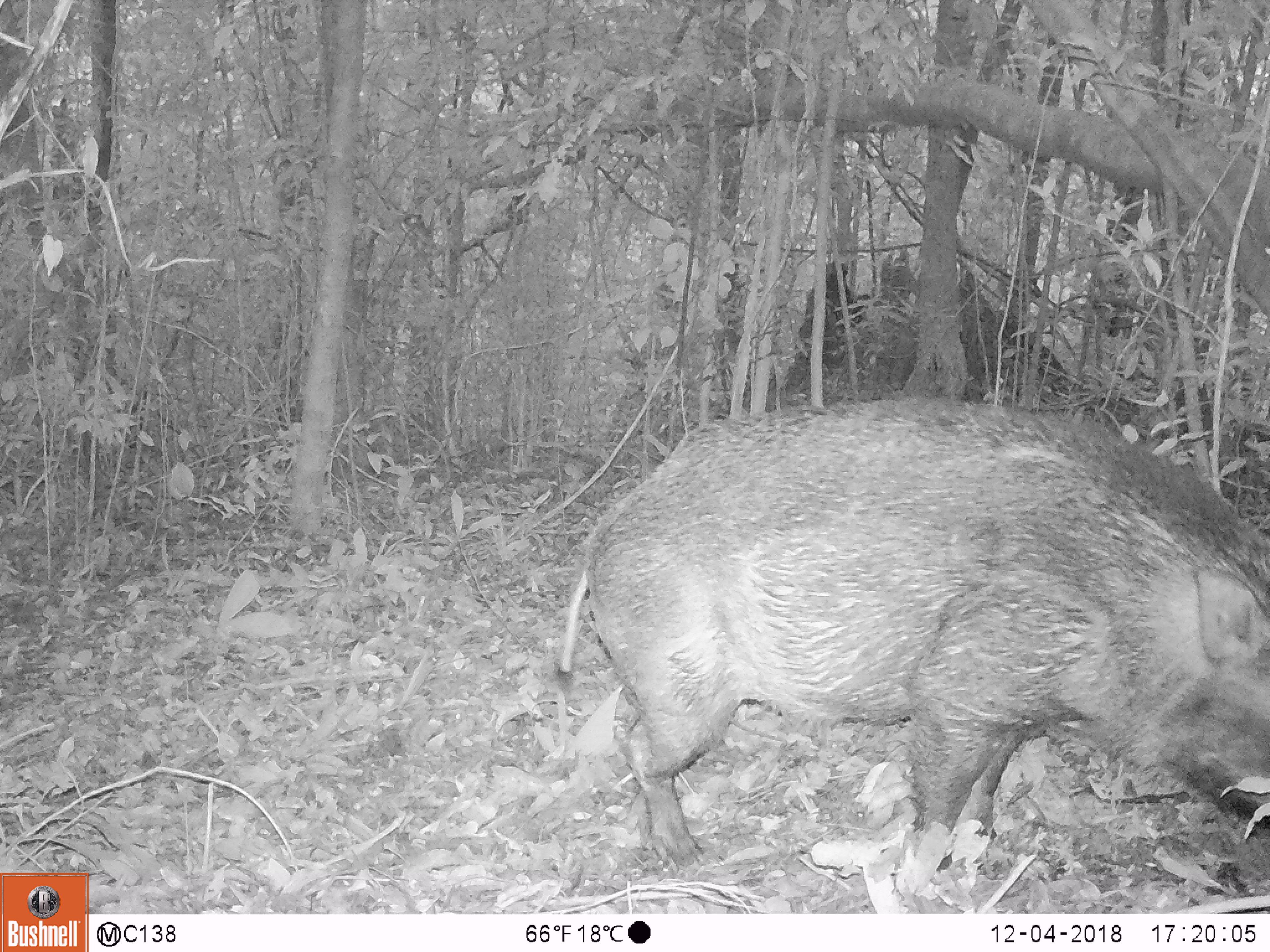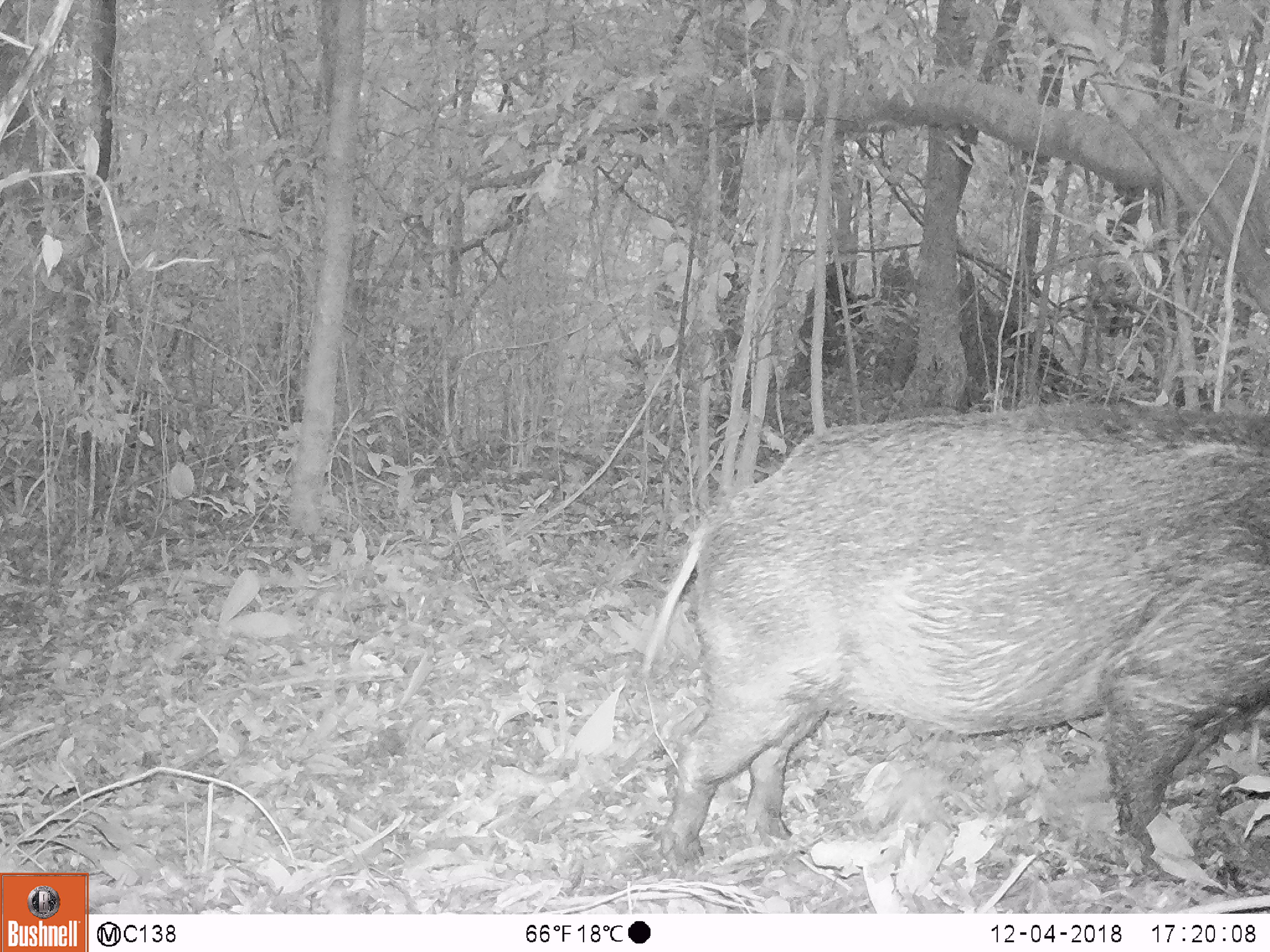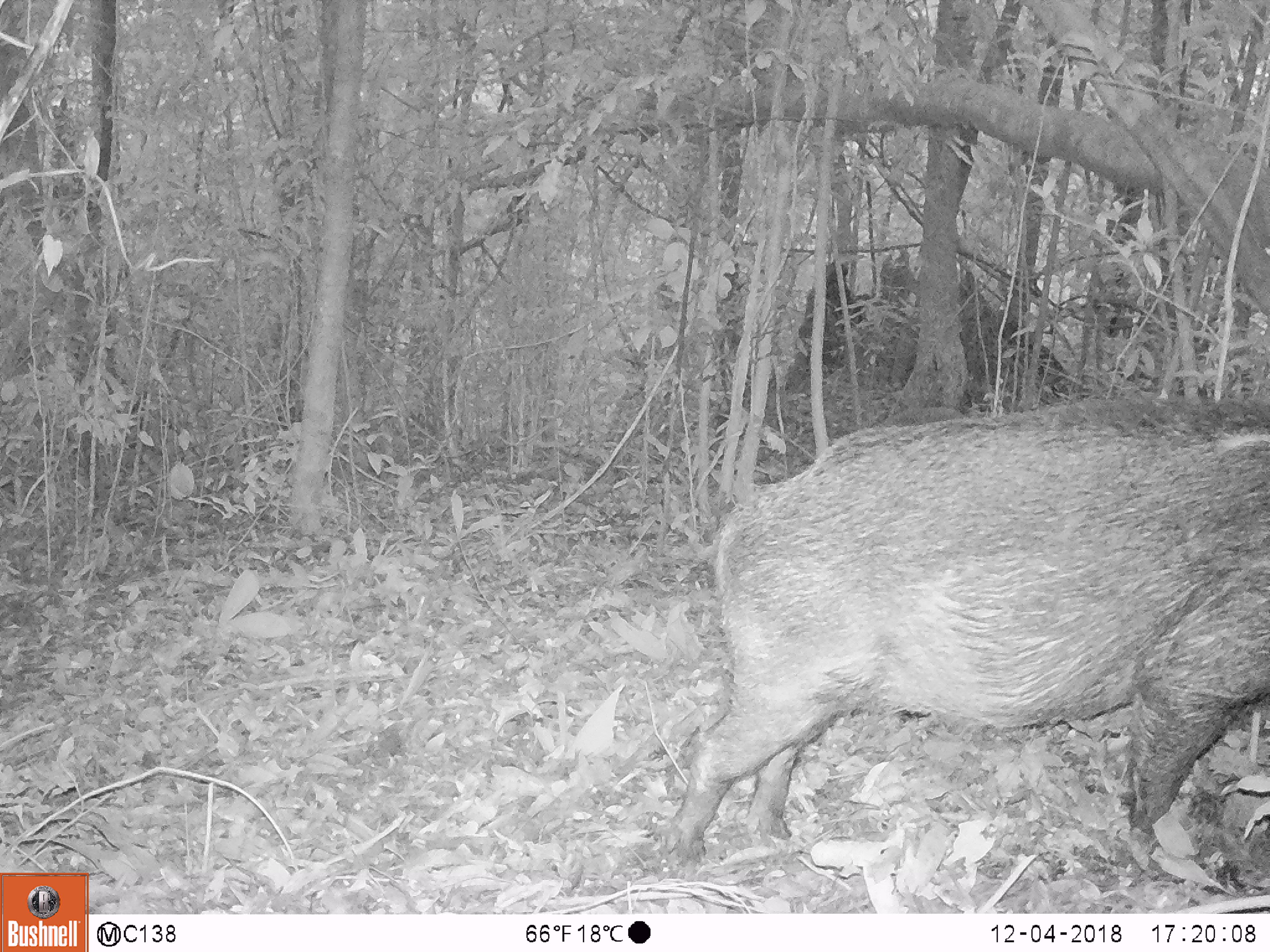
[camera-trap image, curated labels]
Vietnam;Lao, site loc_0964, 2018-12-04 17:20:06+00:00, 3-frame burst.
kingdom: Animalia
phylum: Chordata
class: Mammalia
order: Artiodactyla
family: Suidae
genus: Sus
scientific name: Sus scrofa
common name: eurasian wild pig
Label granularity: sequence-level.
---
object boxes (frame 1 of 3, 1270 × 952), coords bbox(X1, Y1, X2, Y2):
eurasian wild pig: bbox(555, 397, 1270, 873)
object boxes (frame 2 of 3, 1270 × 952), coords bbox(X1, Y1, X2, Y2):
eurasian wild pig: bbox(639, 399, 1270, 867)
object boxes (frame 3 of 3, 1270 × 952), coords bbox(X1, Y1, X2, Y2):
eurasian wild pig: bbox(661, 393, 1270, 864)